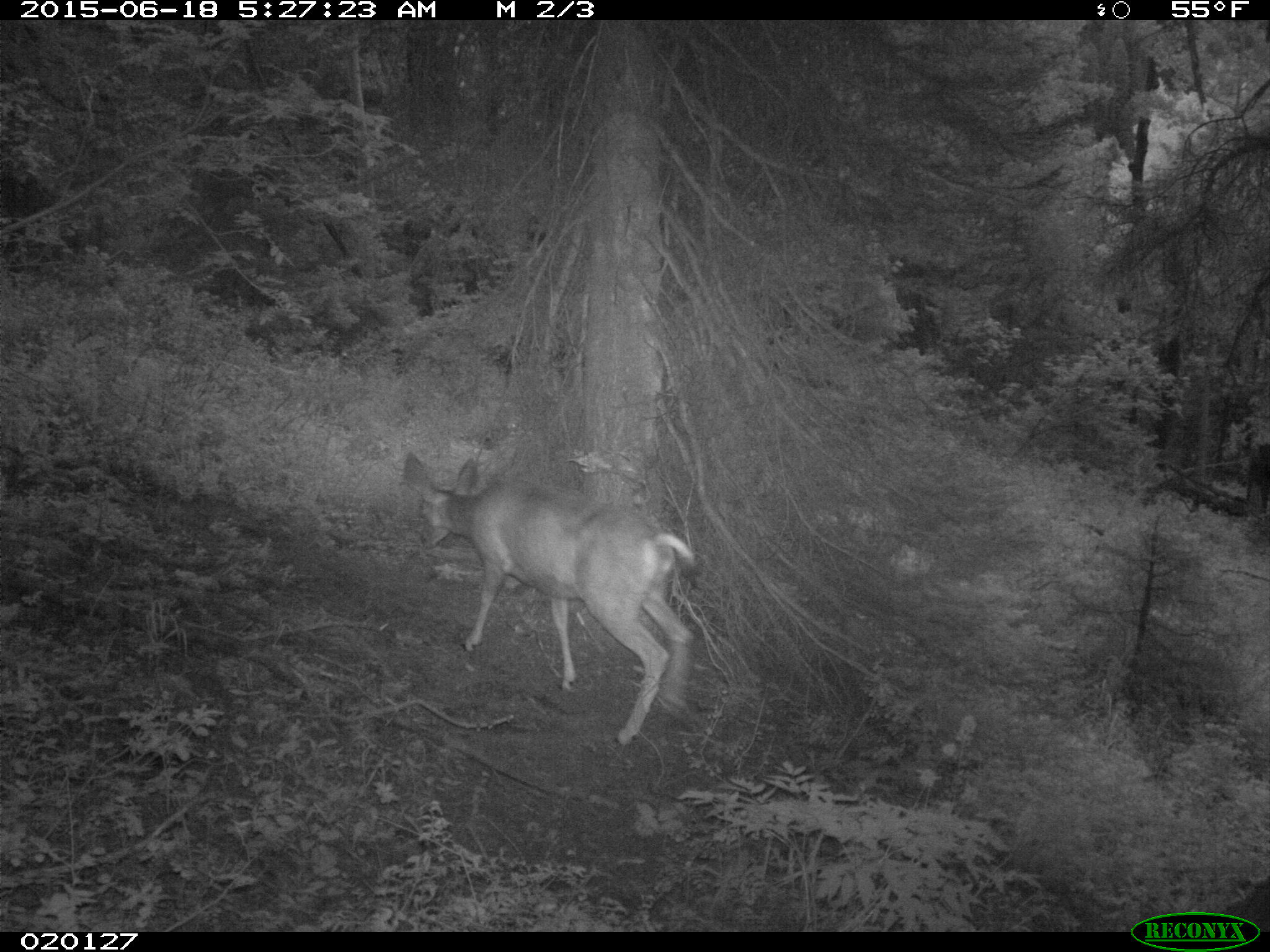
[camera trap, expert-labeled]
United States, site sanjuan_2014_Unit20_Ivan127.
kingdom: Animalia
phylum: Chordata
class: Mammalia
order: Artiodactyla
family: Cervidae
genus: Odocoileus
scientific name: Odocoileus hemionus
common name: mule deer